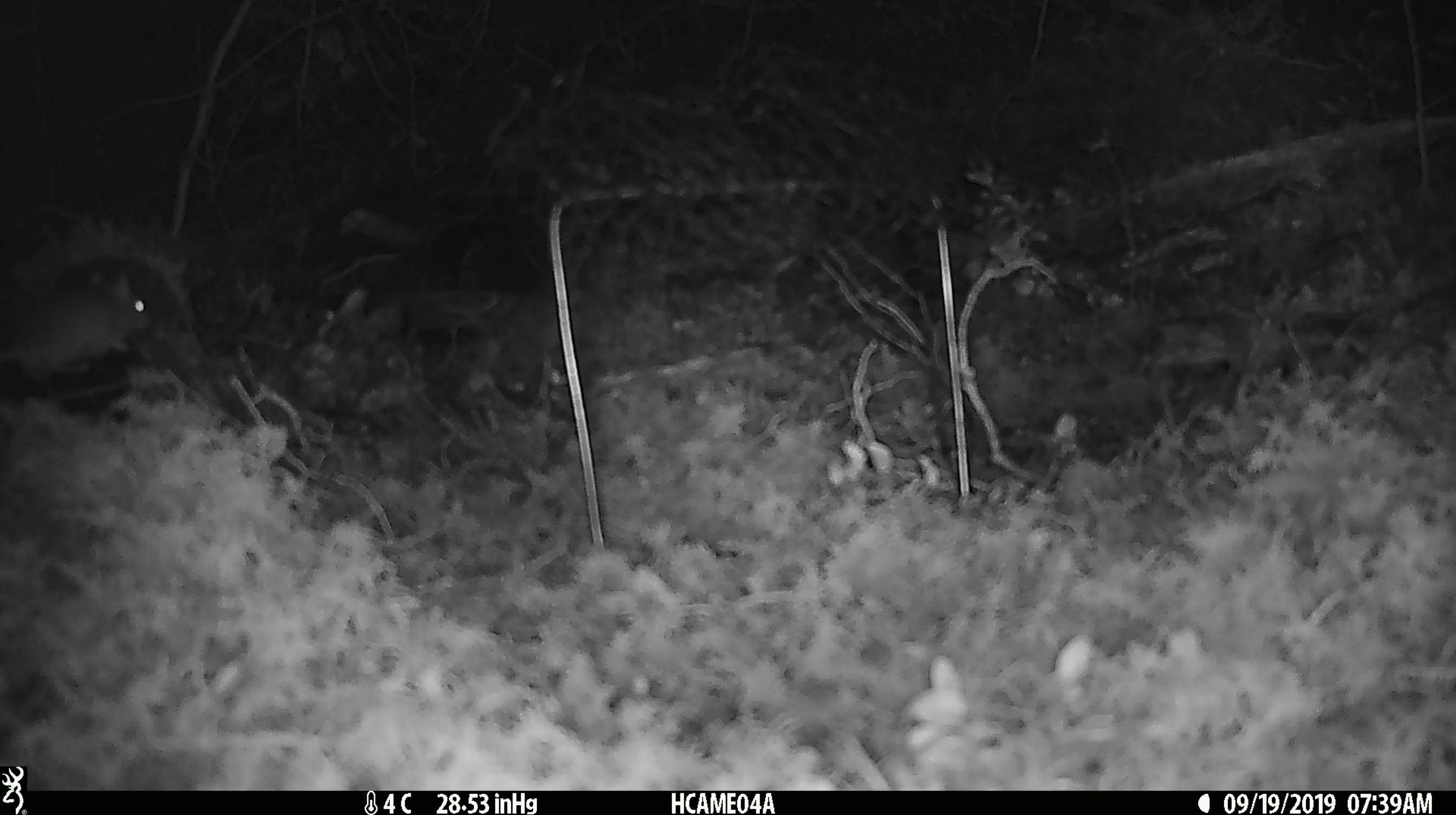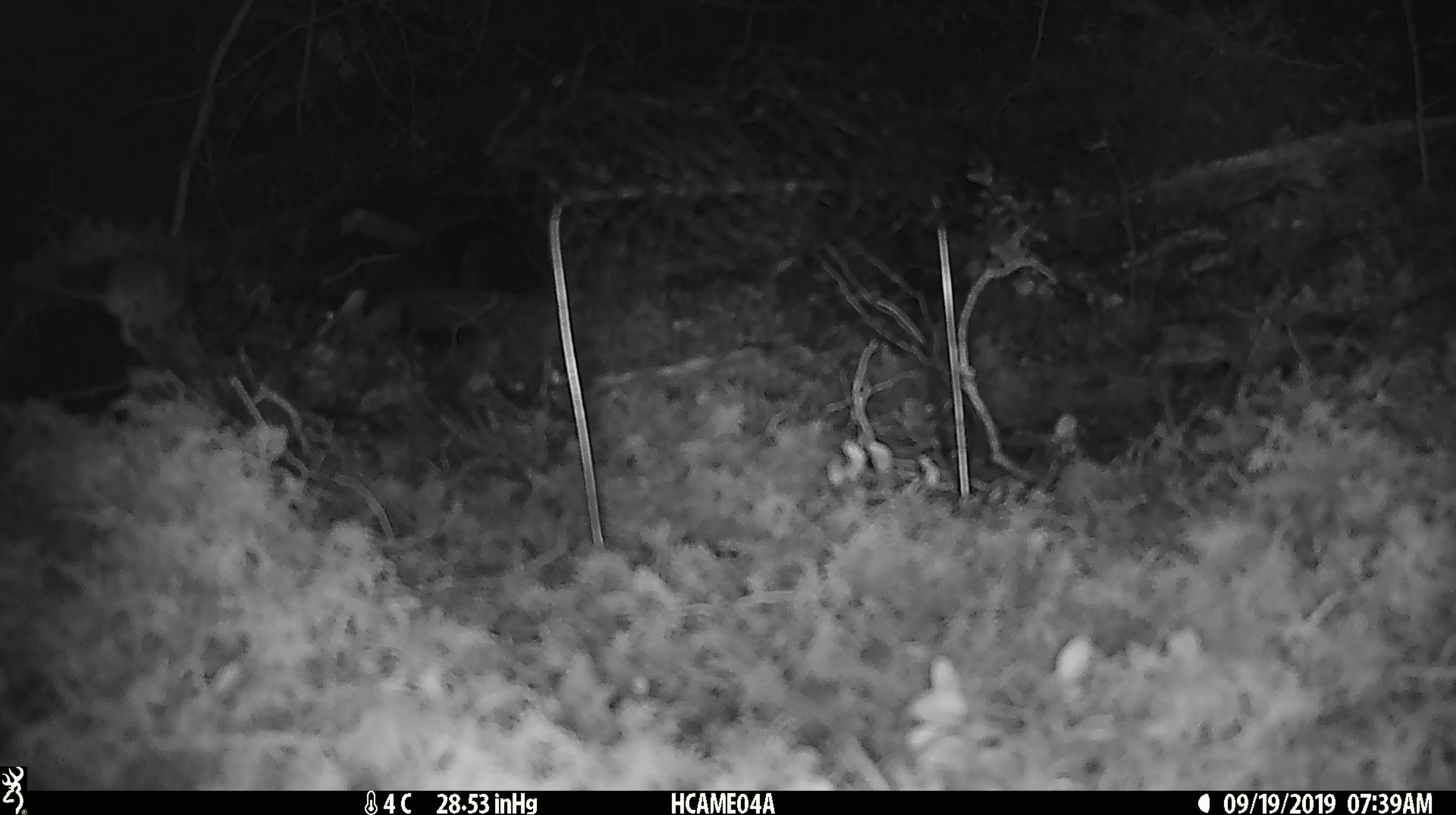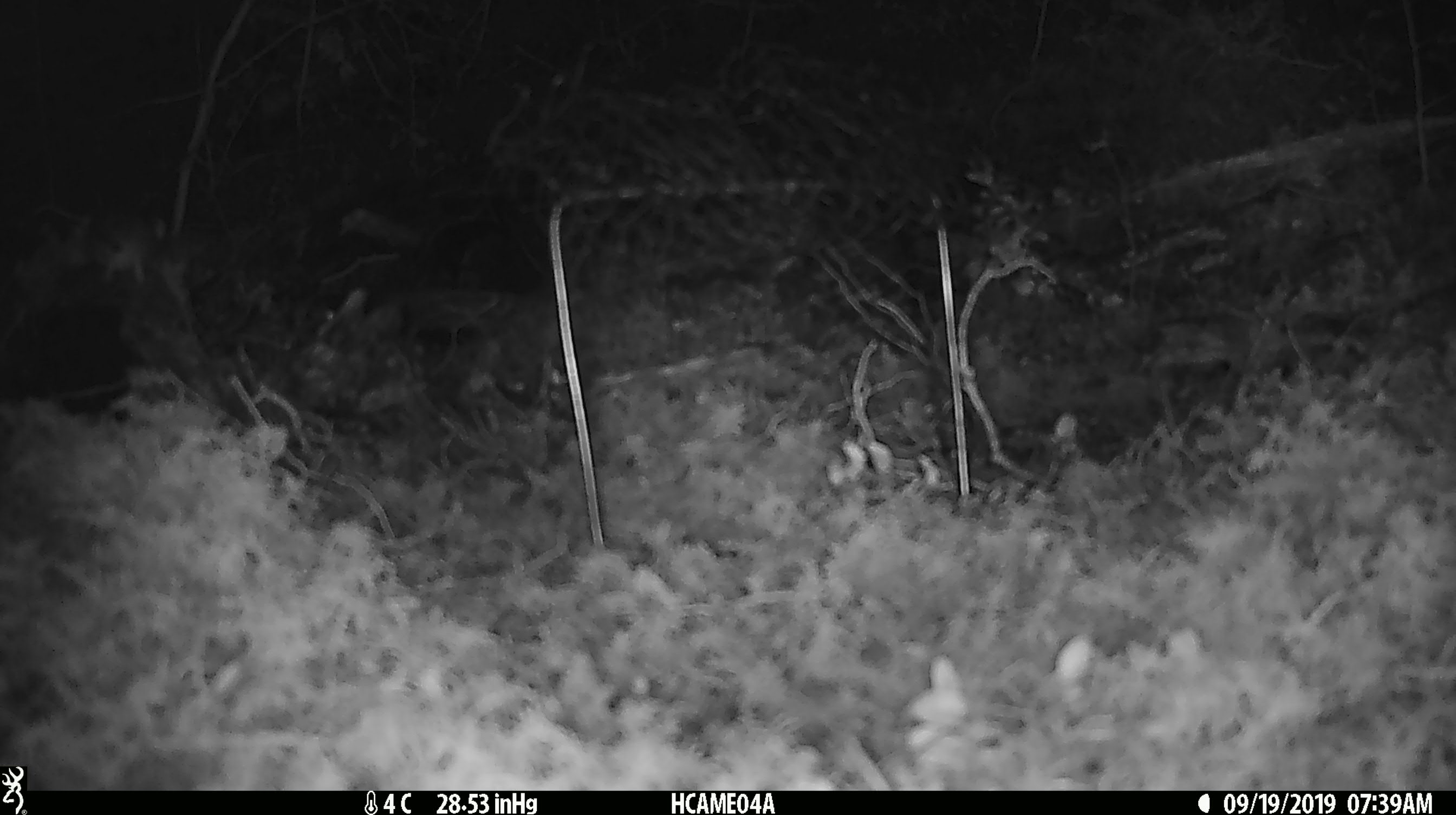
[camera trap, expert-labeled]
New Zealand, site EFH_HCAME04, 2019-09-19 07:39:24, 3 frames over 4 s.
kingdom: Animalia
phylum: Chordata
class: Mammalia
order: Rodentia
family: Muridae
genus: Mus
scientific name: Mus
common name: mouse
Mouse (Mus).